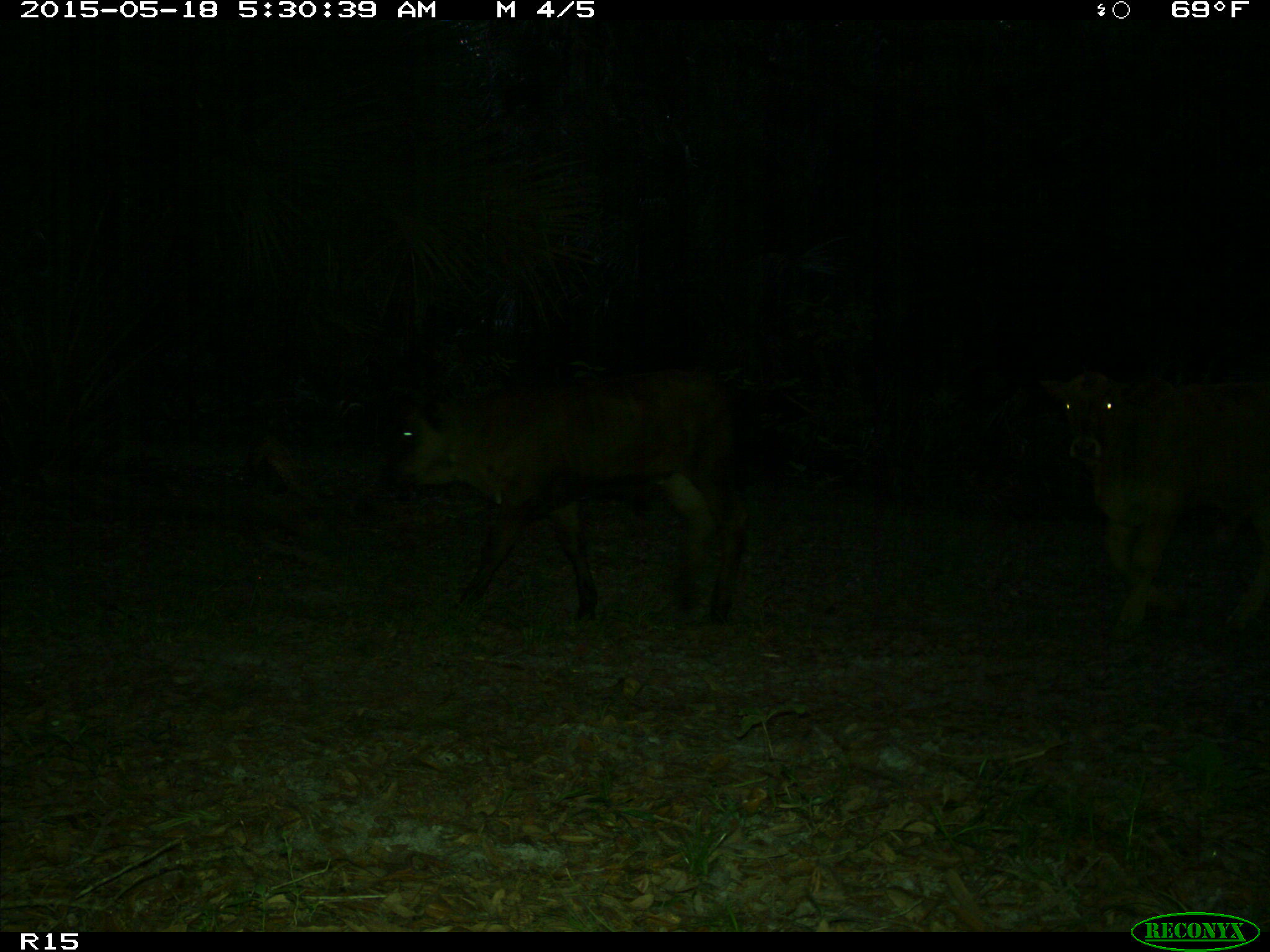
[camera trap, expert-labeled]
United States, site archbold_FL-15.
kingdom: Animalia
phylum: Chordata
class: Mammalia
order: Artiodactyla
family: Bovidae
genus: Bos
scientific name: Bos taurus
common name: domestic cow